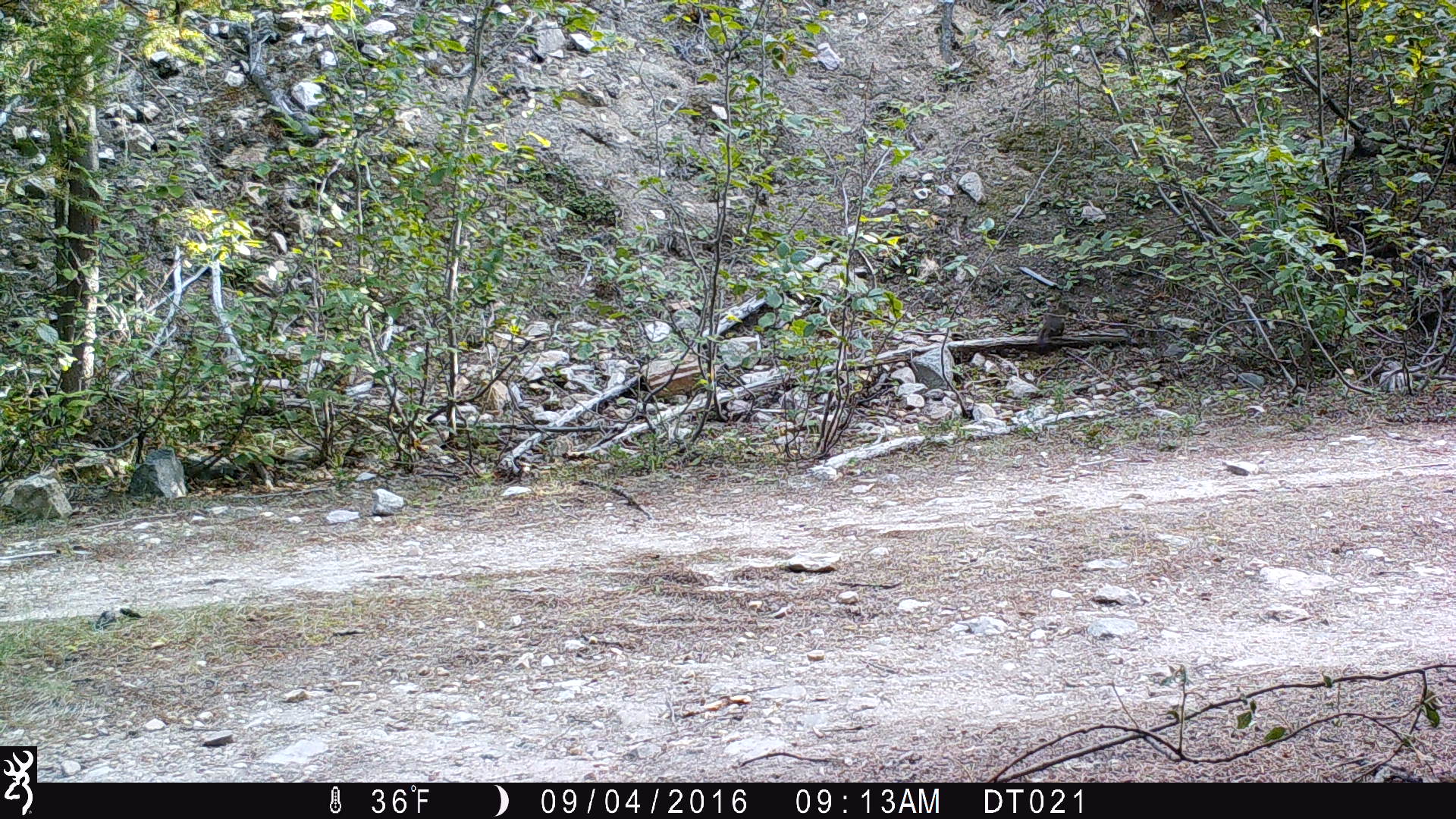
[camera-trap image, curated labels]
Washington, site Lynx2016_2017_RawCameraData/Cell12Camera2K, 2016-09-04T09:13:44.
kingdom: Animalia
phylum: Chordata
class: Mammalia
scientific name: Mammalia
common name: small mammal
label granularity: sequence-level